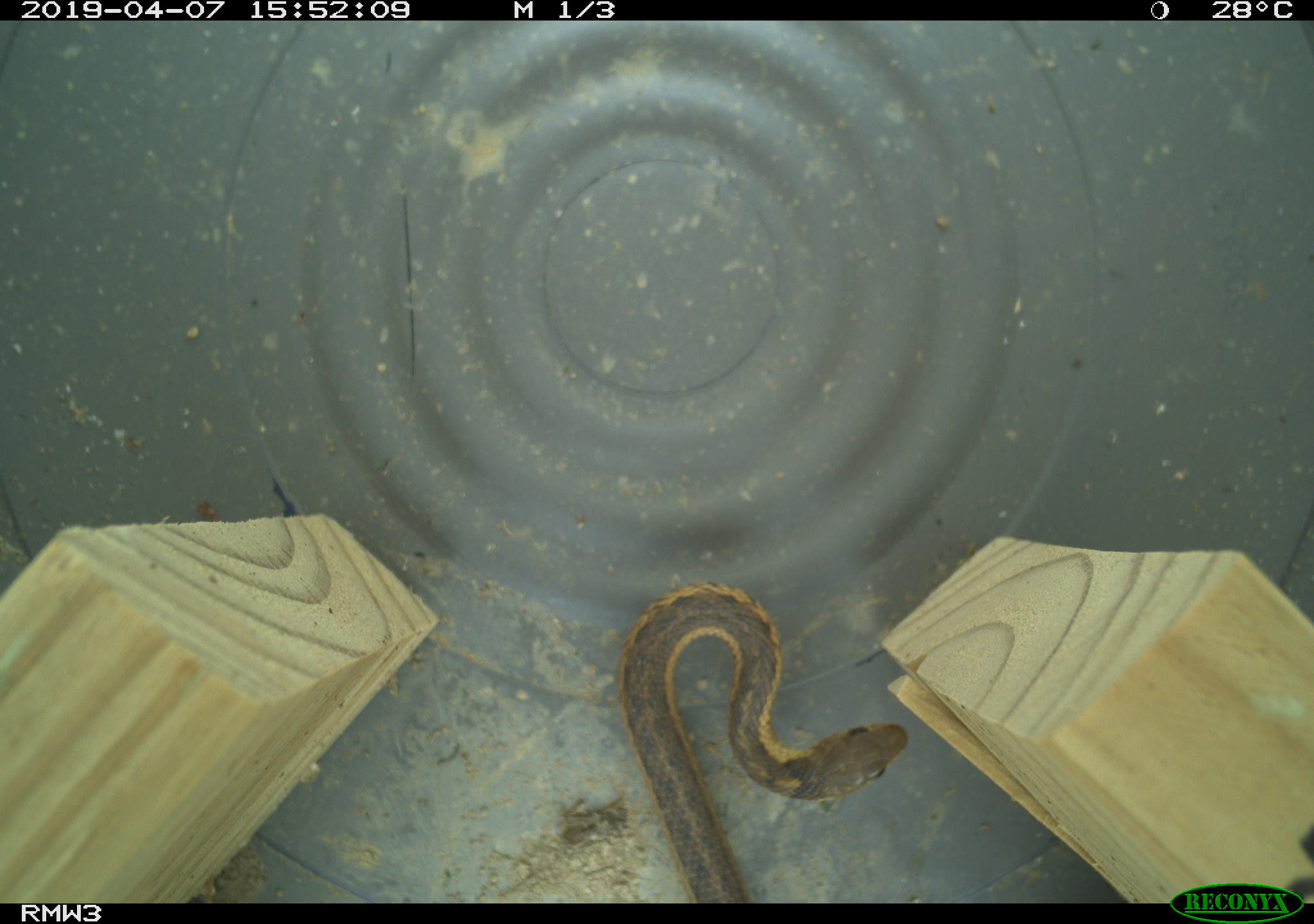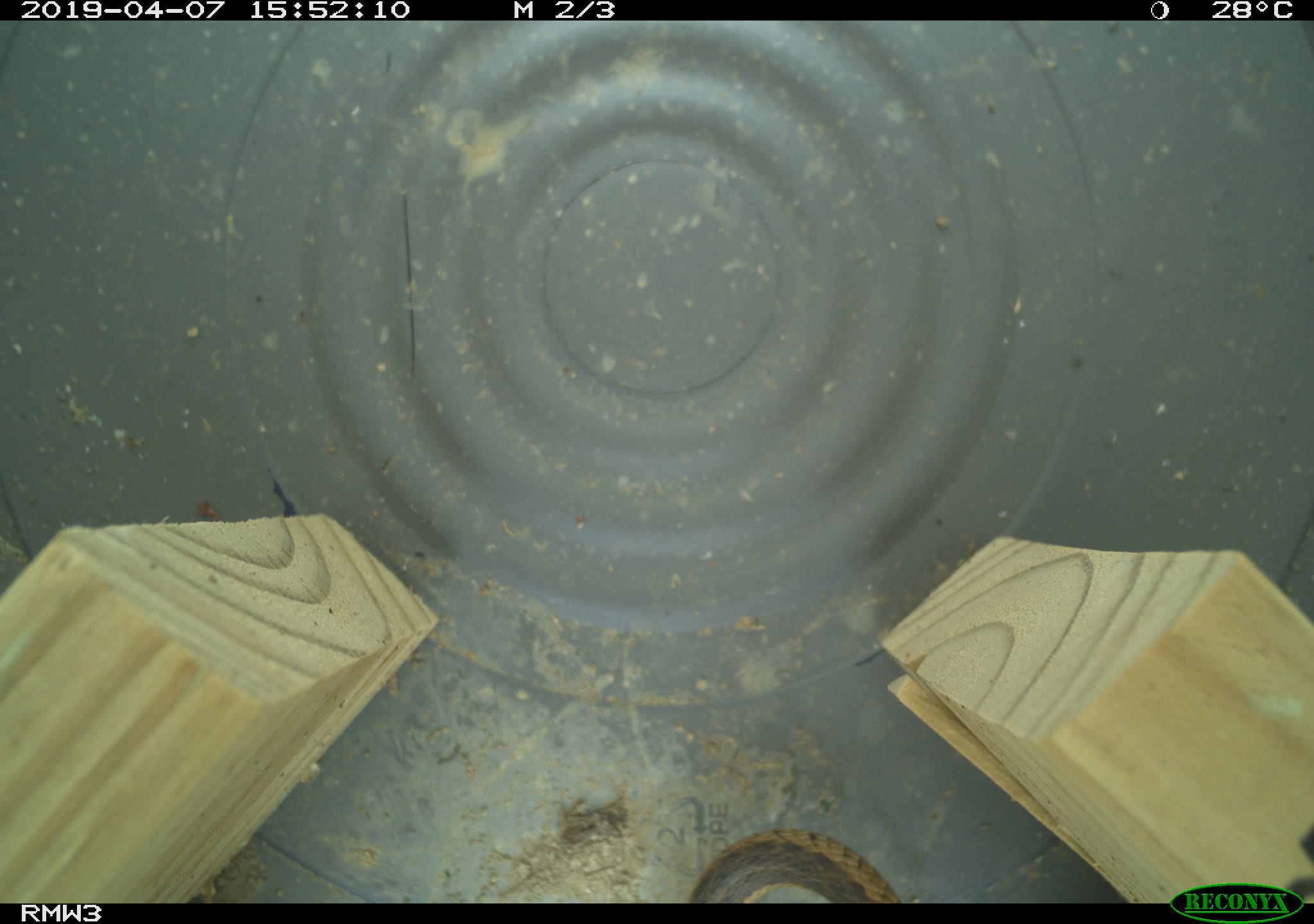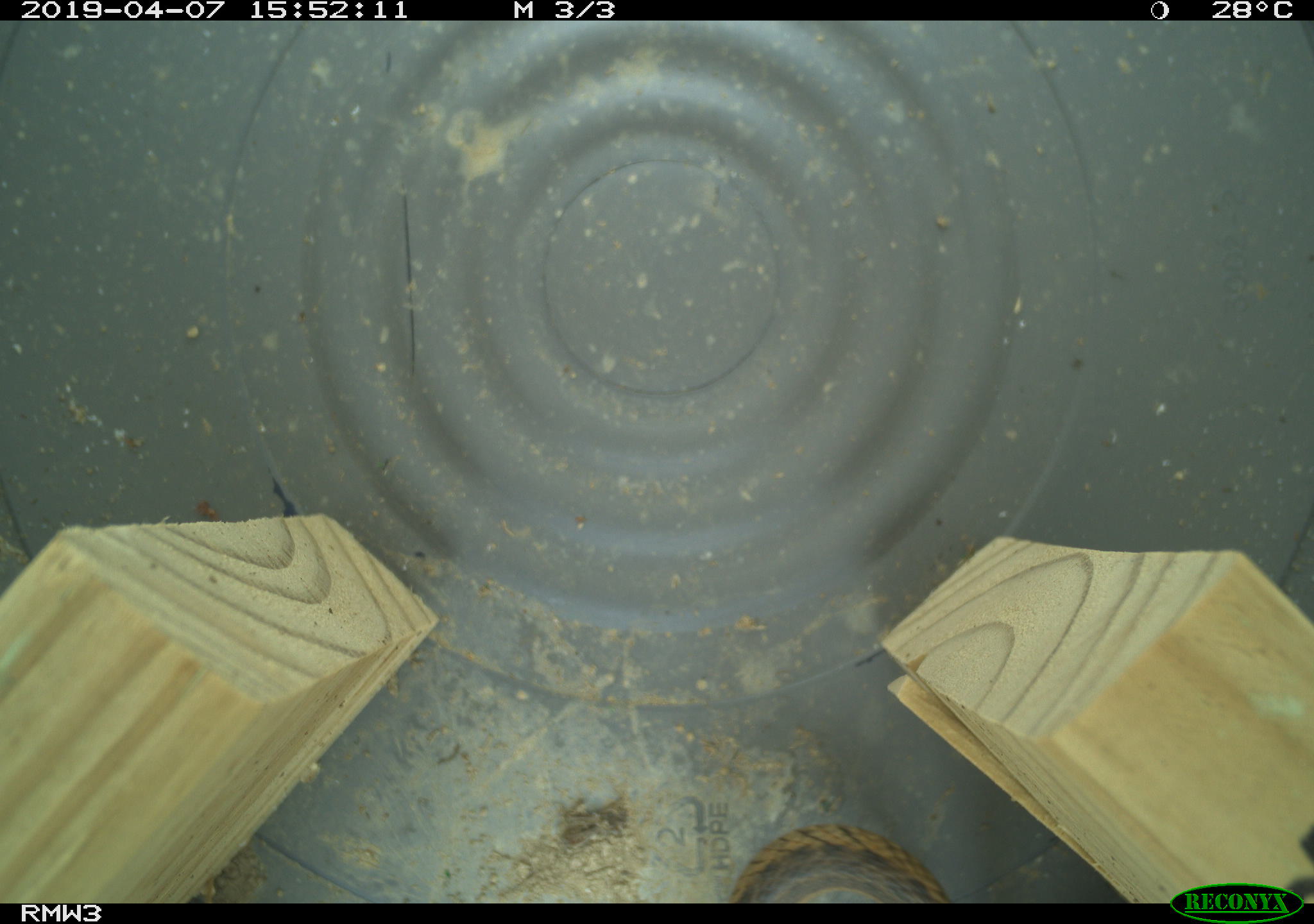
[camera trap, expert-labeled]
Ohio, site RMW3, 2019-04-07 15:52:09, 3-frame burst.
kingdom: Animalia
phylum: Chordata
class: Reptilia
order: Squamata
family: Colubridae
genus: Thamnophis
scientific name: Thamnophis sirtalis sirtalis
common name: eastern gartersnake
Eastern gartersnake (Thamnophis sirtalis sirtalis).